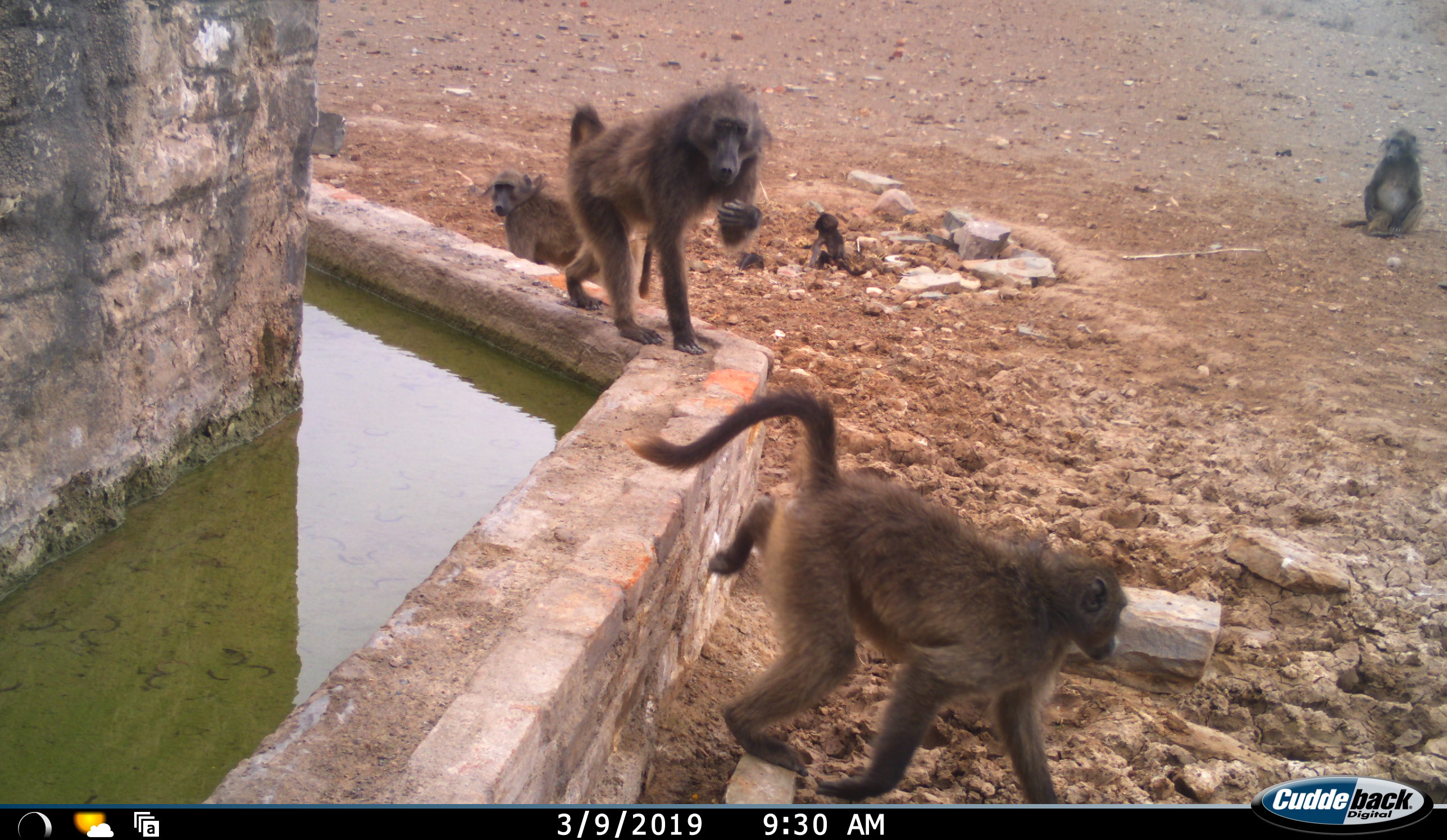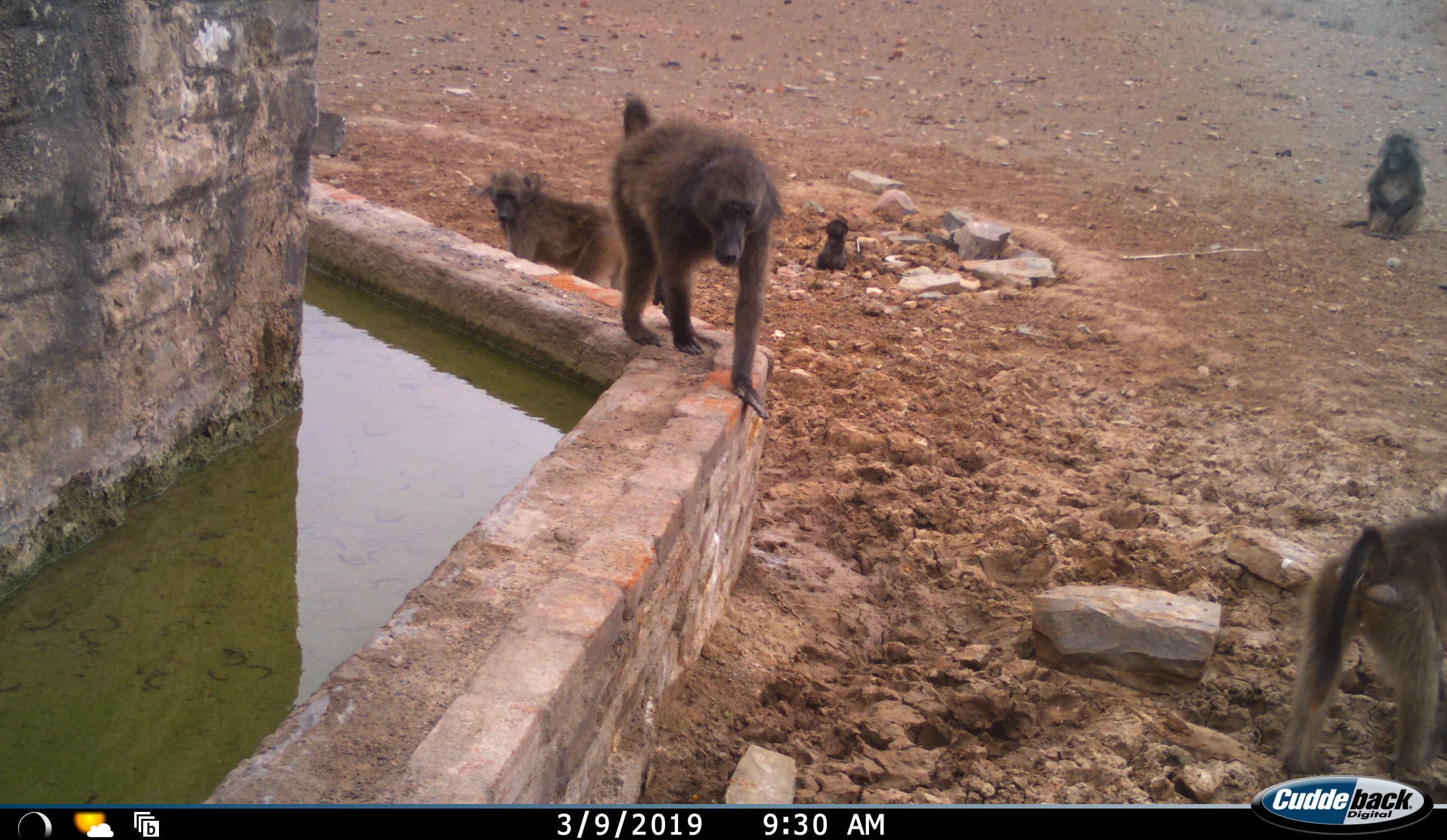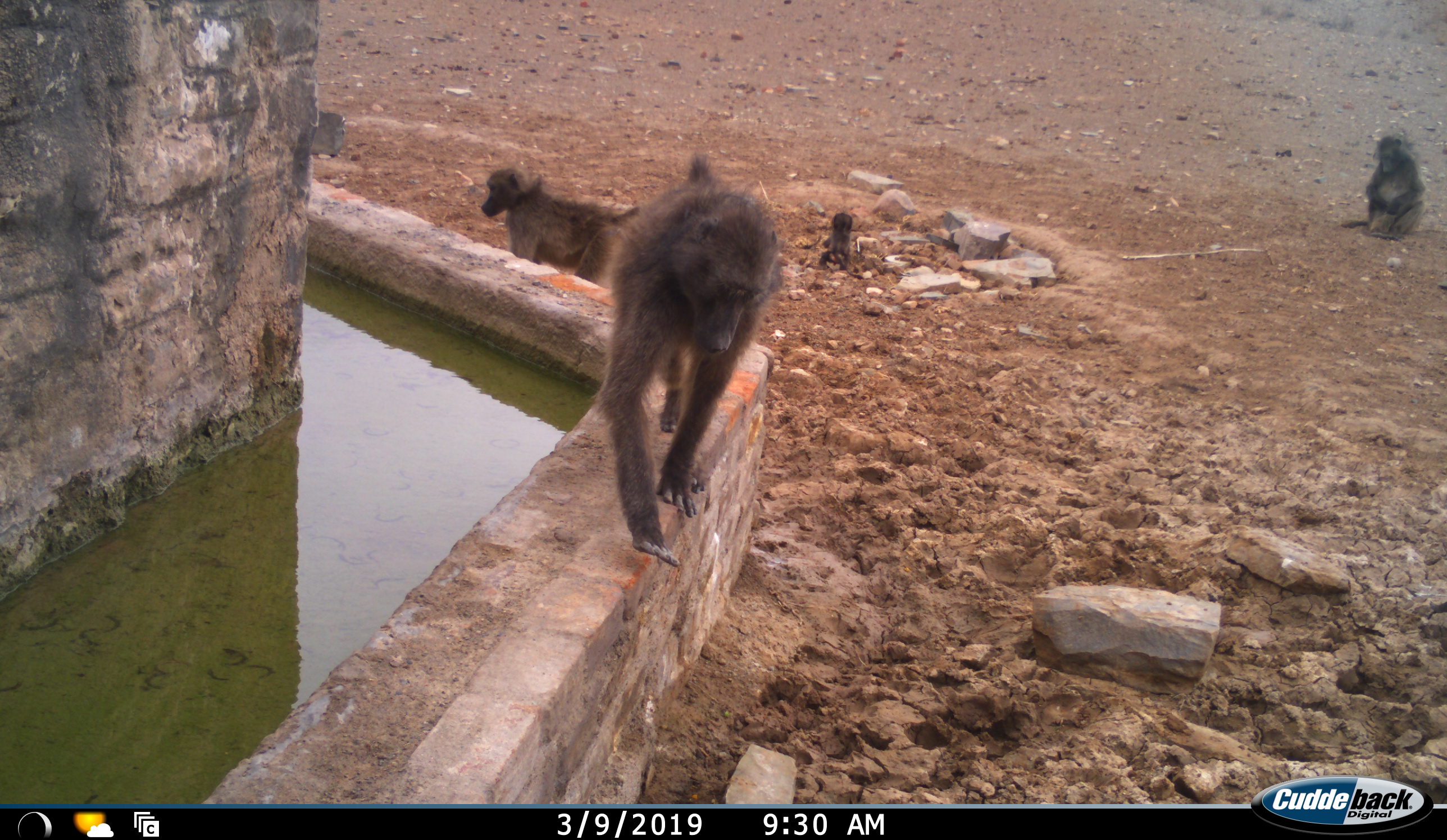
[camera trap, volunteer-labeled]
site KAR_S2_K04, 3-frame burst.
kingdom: Animalia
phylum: Chordata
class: Mammalia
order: Primates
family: Cercopithecidae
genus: Papio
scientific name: Papio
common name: baboon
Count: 5.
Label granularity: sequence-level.